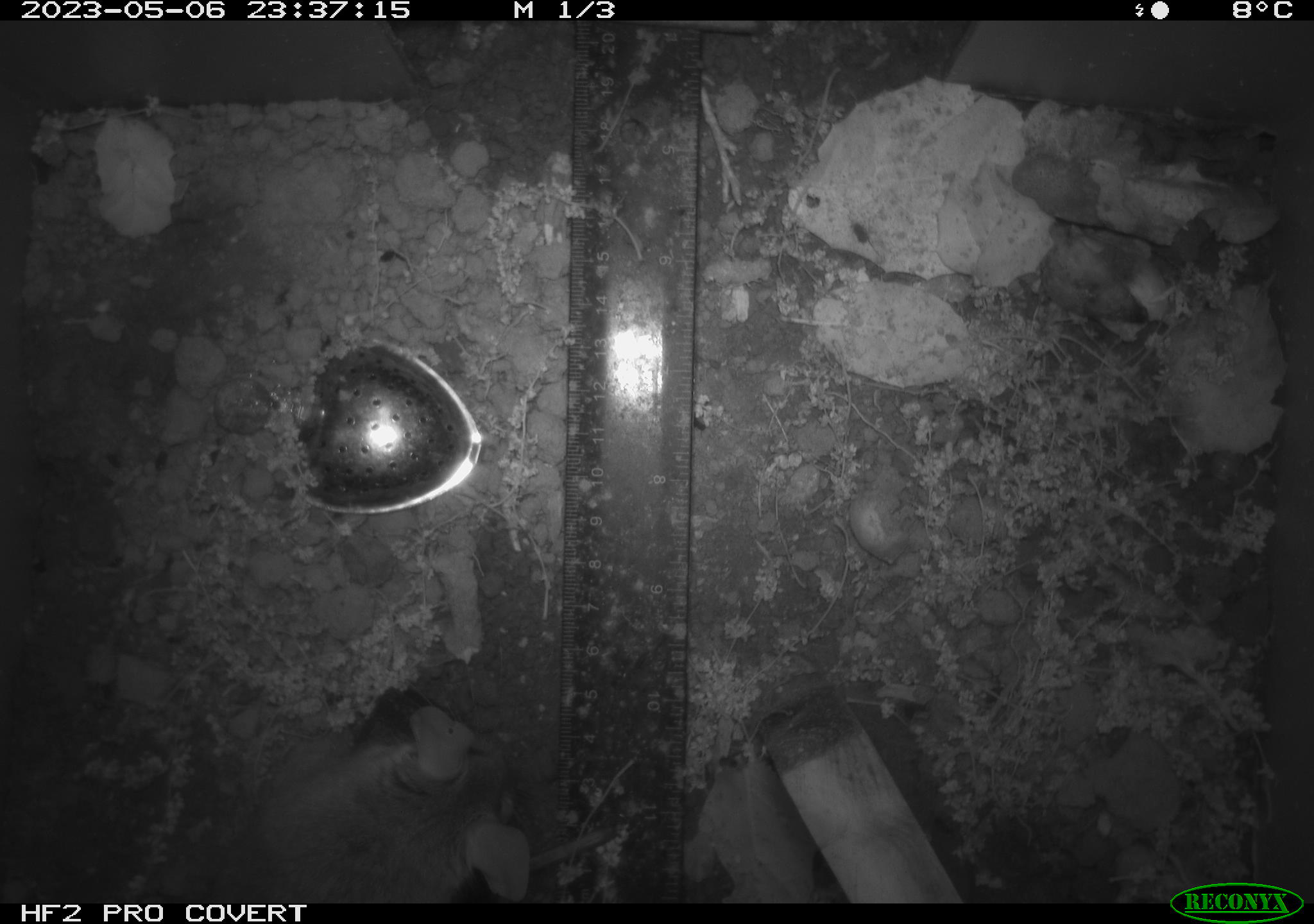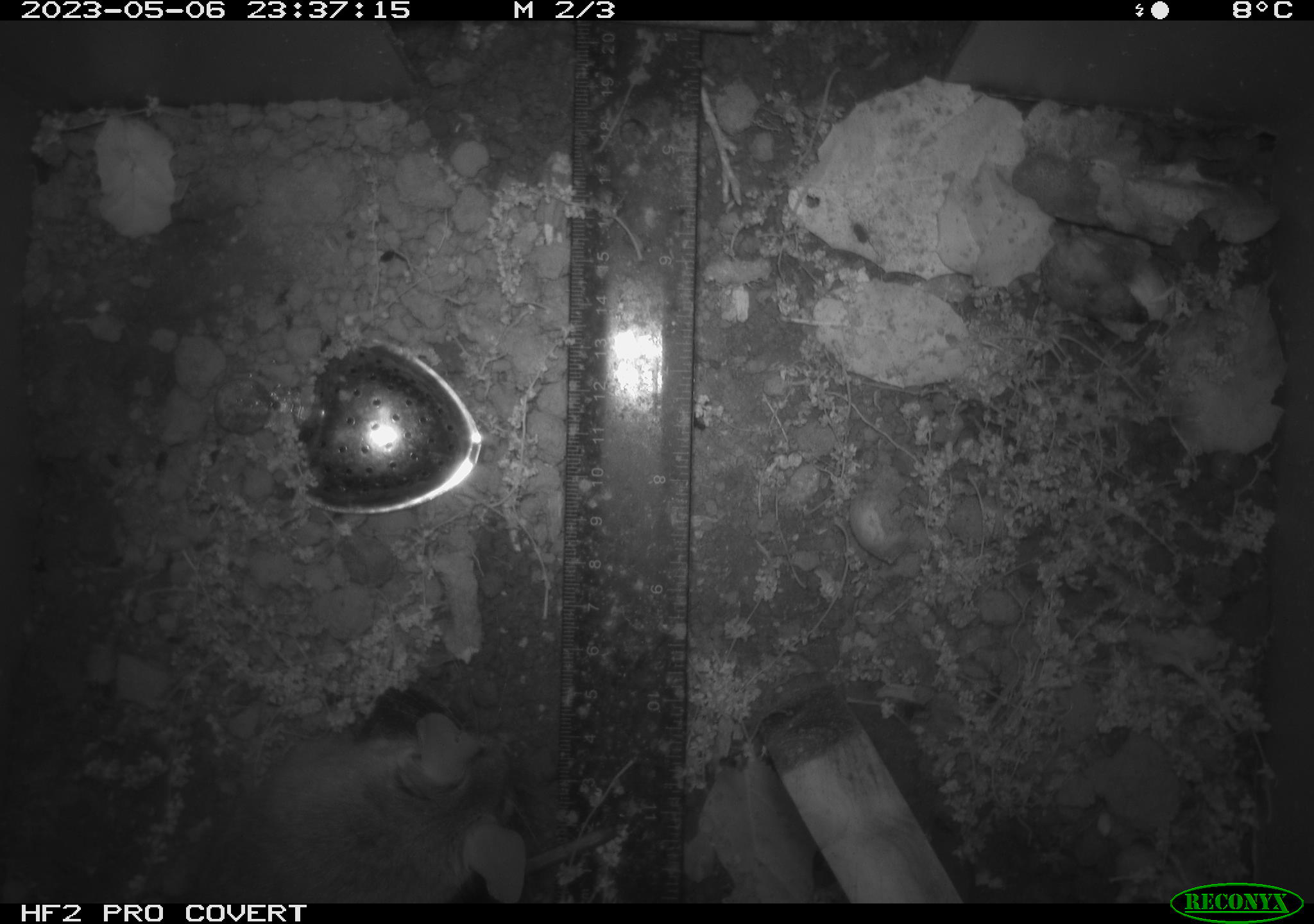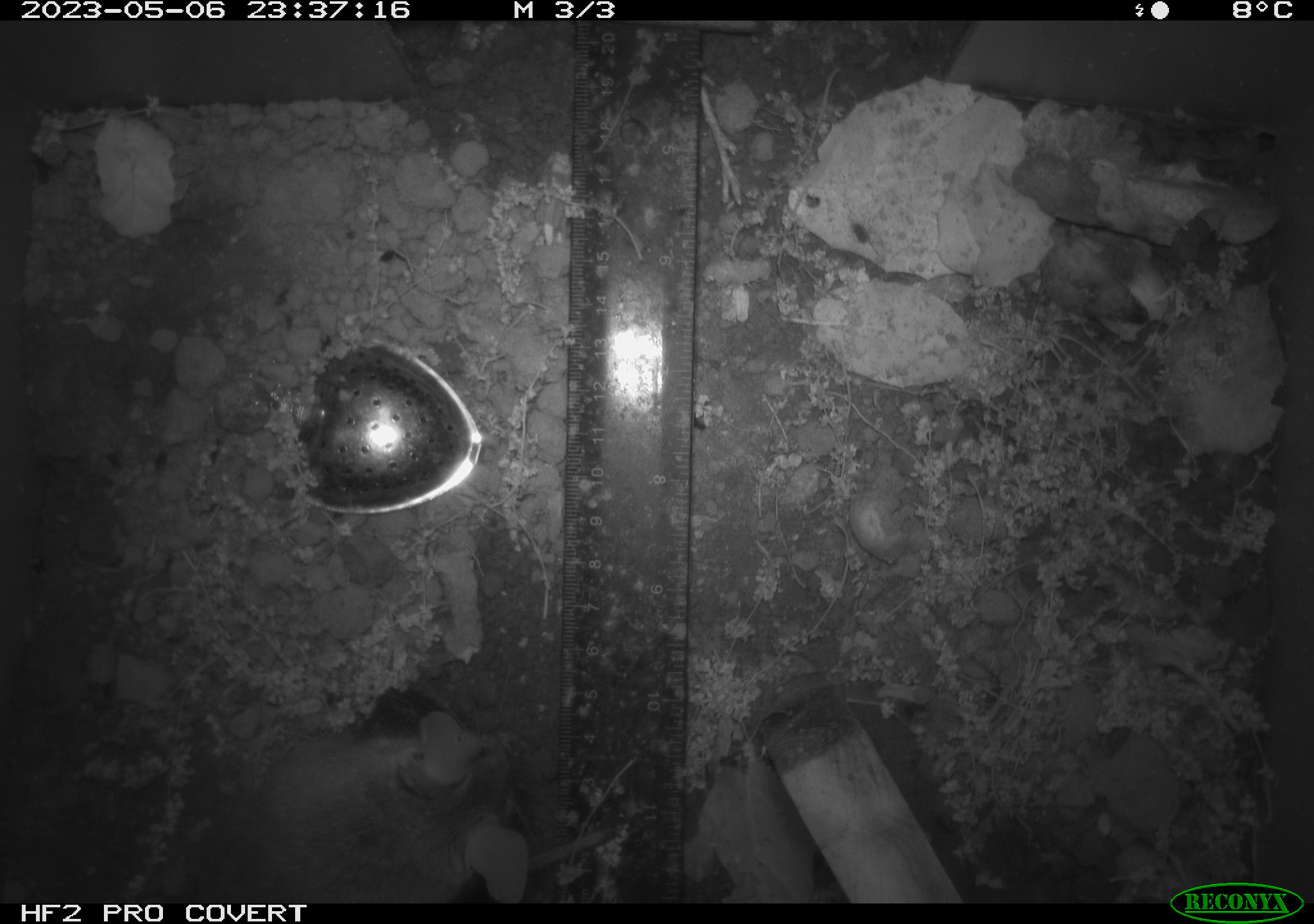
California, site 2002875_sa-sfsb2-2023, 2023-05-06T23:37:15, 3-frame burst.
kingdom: Animalia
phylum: Chordata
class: Mammalia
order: Rodentia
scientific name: Rodentia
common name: mouse species